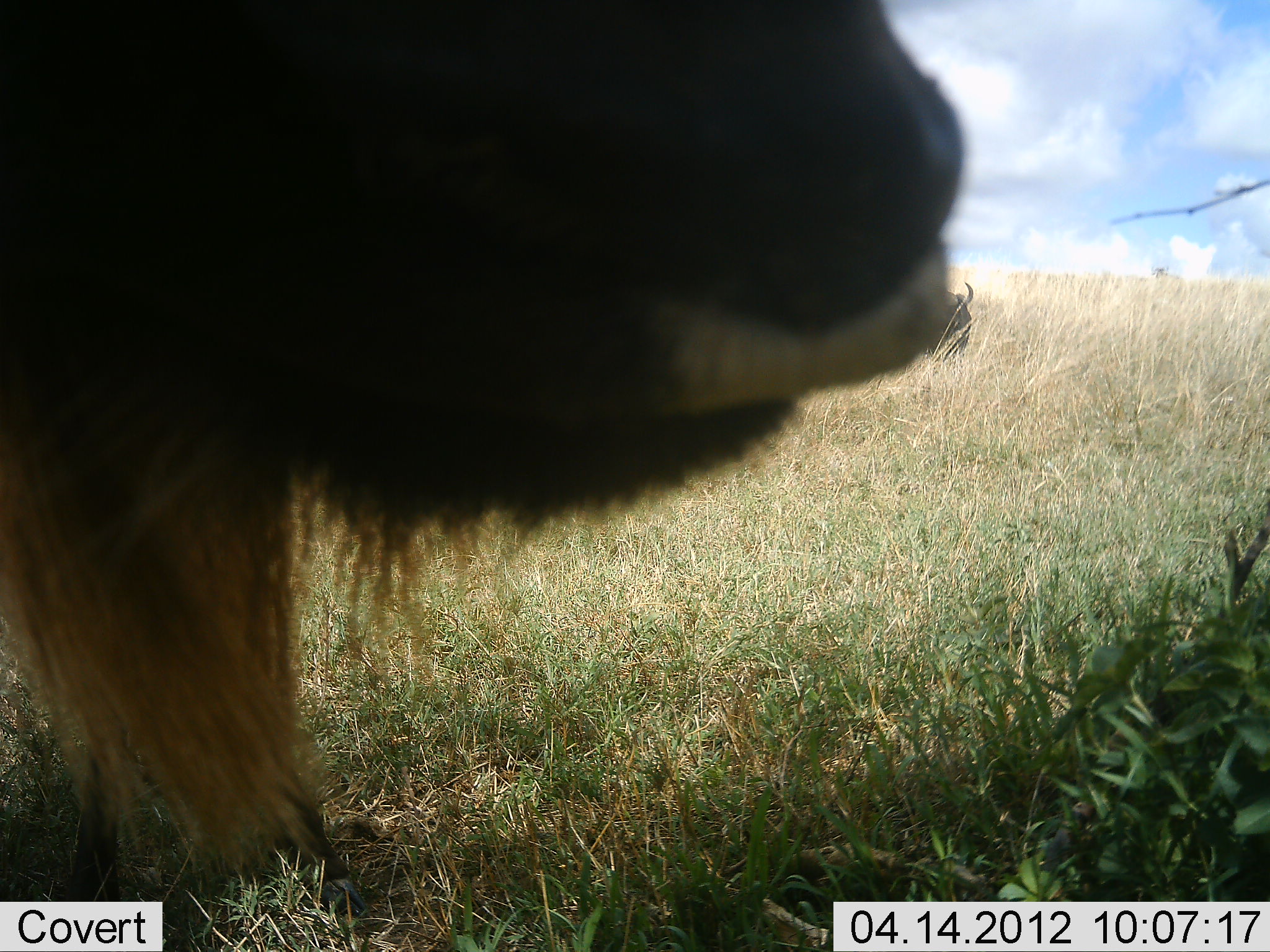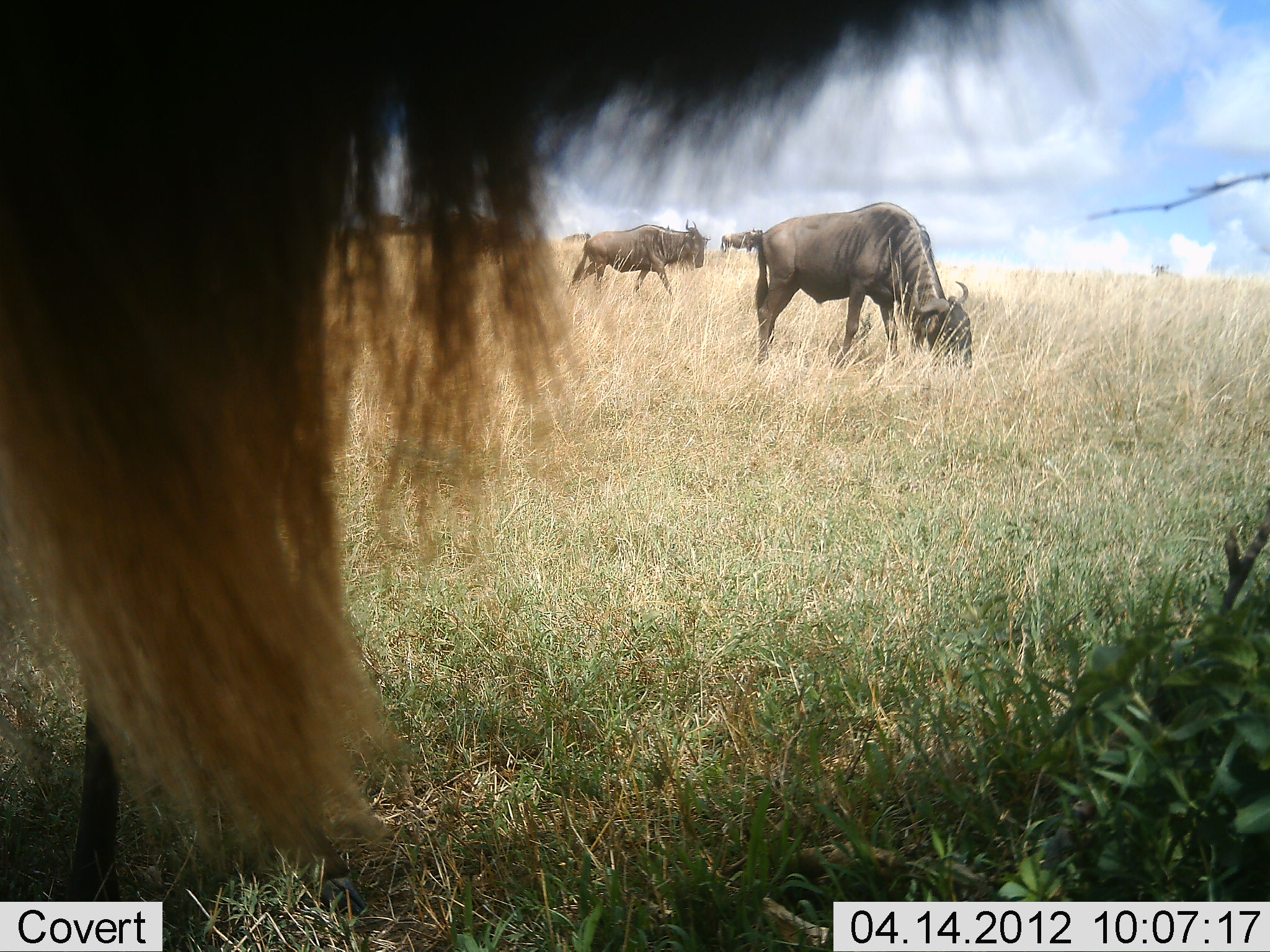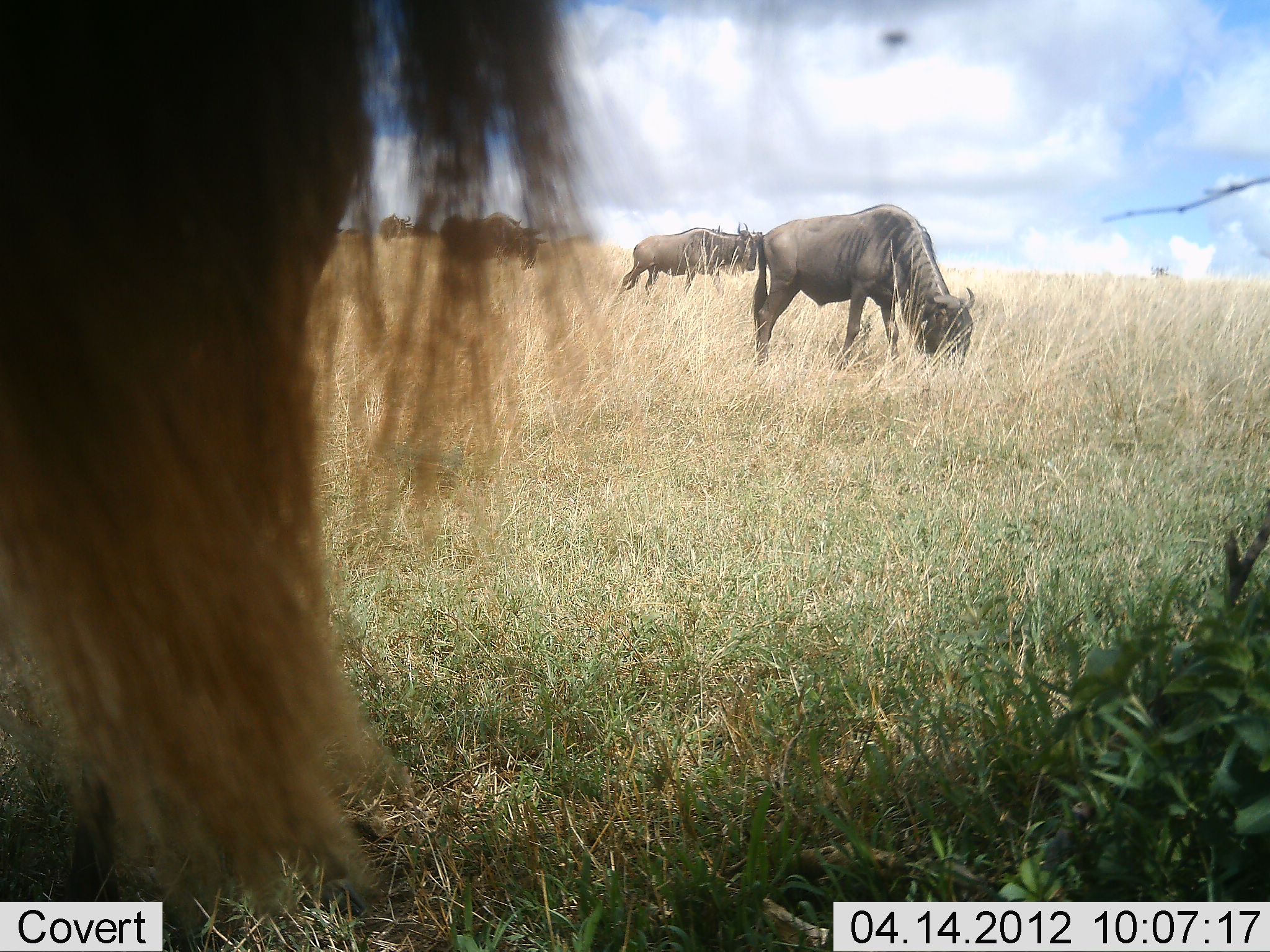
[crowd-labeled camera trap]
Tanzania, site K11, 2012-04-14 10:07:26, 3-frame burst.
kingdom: Animalia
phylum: Chordata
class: Mammalia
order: Artiodactyla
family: Bovidae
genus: Connochaetes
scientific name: Connochaetes taurinus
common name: blue wildebeest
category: wildebeest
Wildebeest (blue wildebeest) (Connochaetes taurinus), count 5. Behavior (volunteer vote fractions): standing 62%, resting 4%, moving 42%, interacting 4%. Young present (vote fraction): 0%. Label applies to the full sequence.